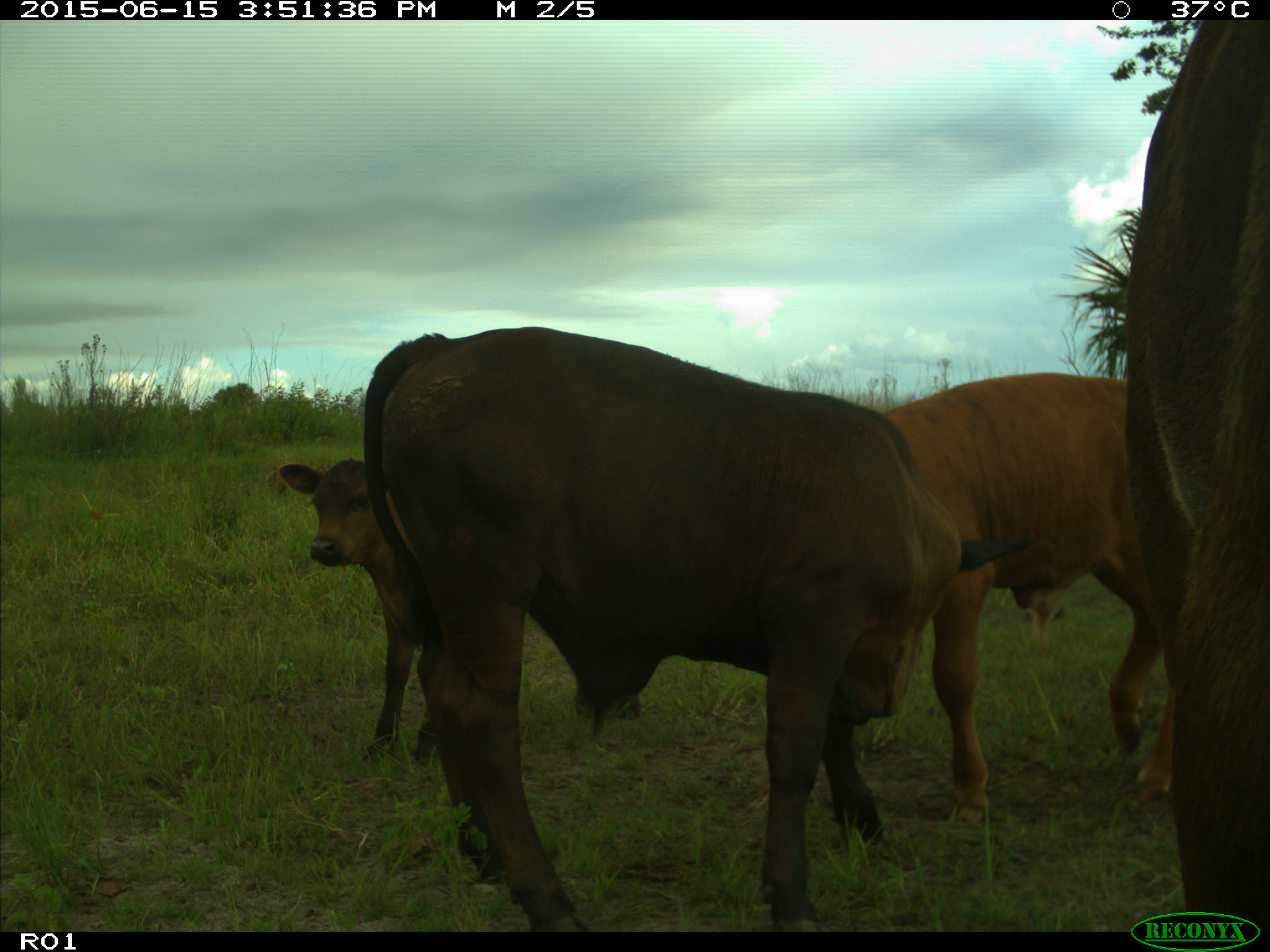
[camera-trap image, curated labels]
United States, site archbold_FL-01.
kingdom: Animalia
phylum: Chordata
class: Mammalia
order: Artiodactyla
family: Bovidae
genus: Bos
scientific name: Bos taurus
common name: domestic cow